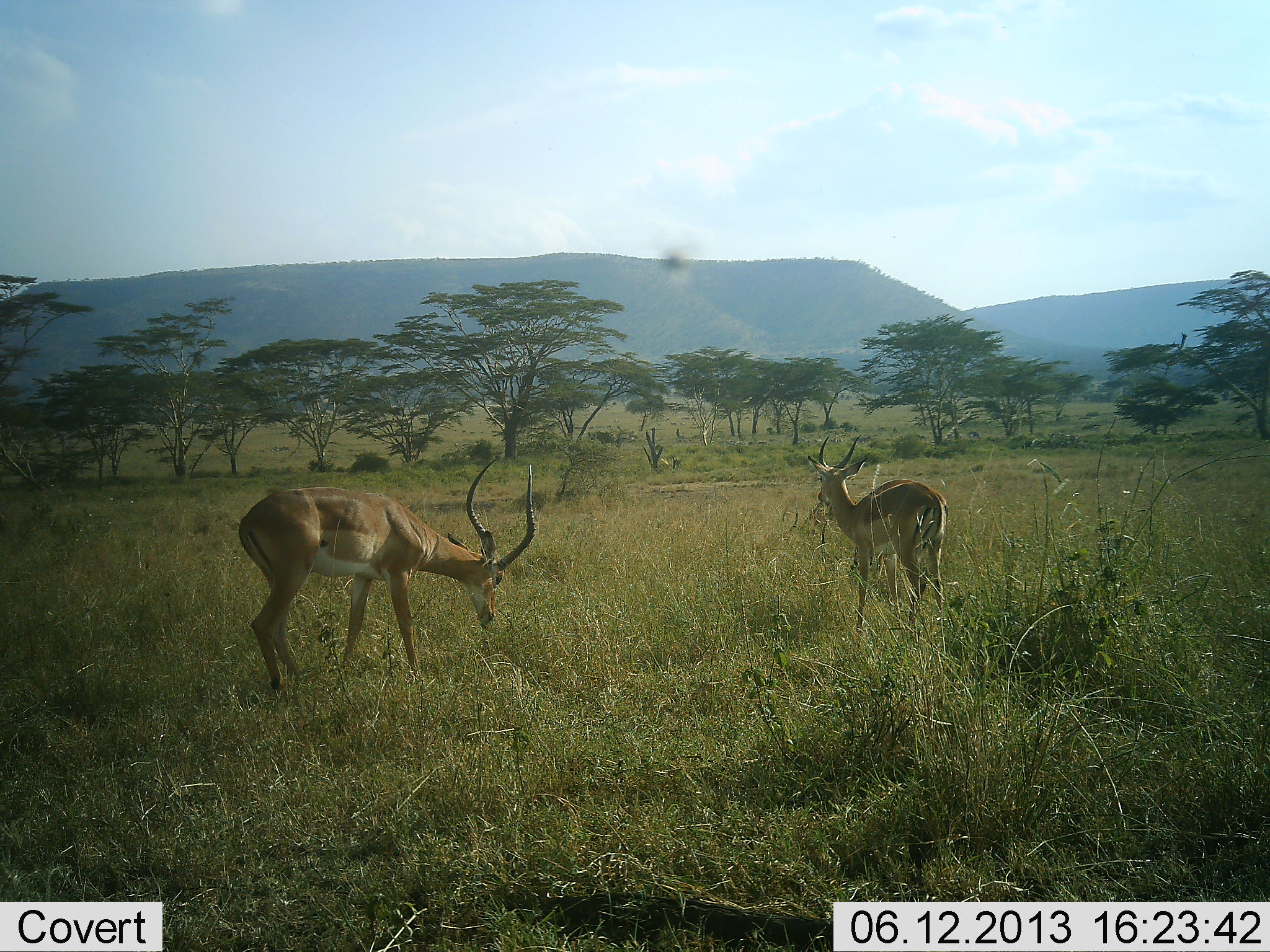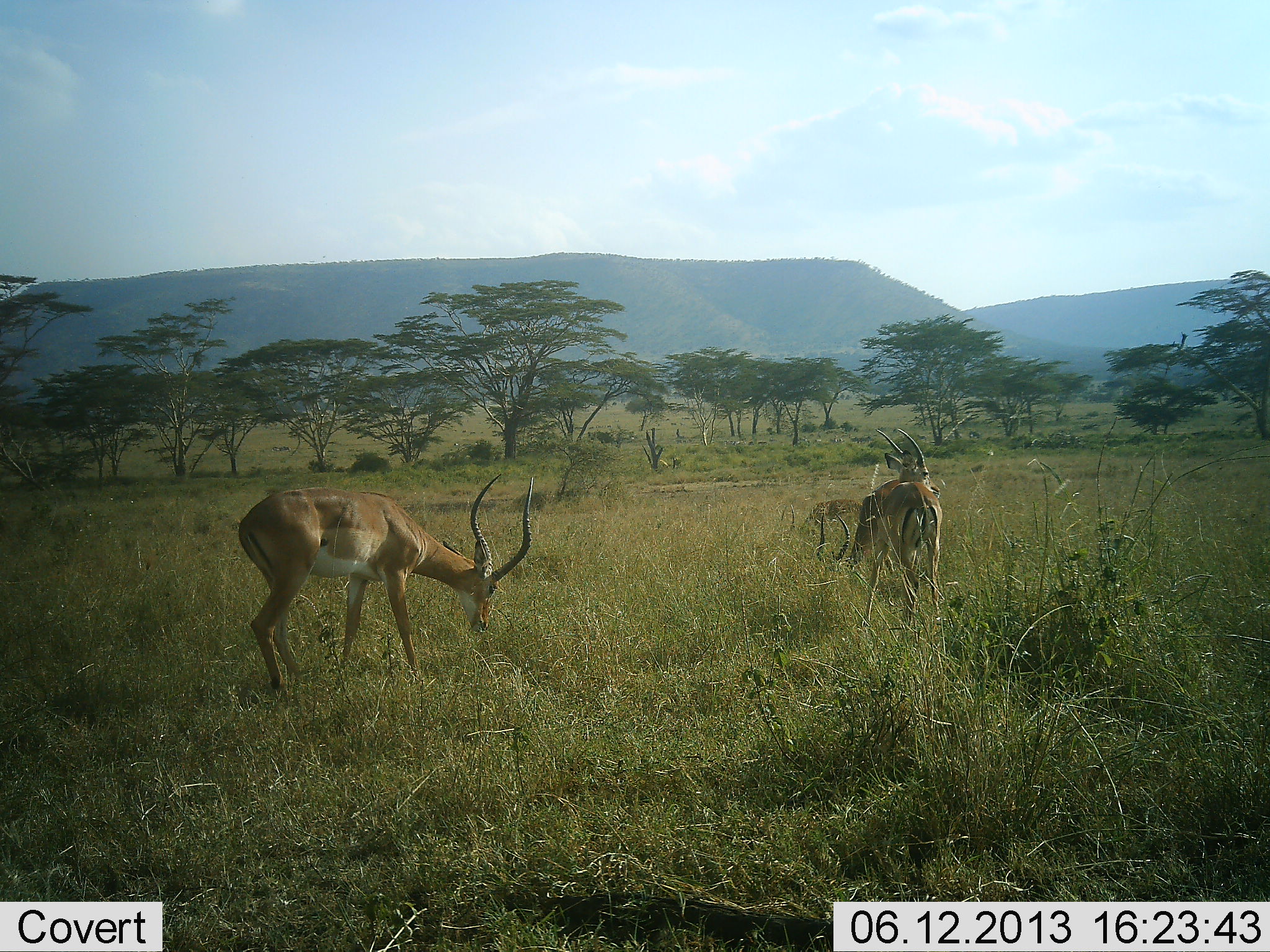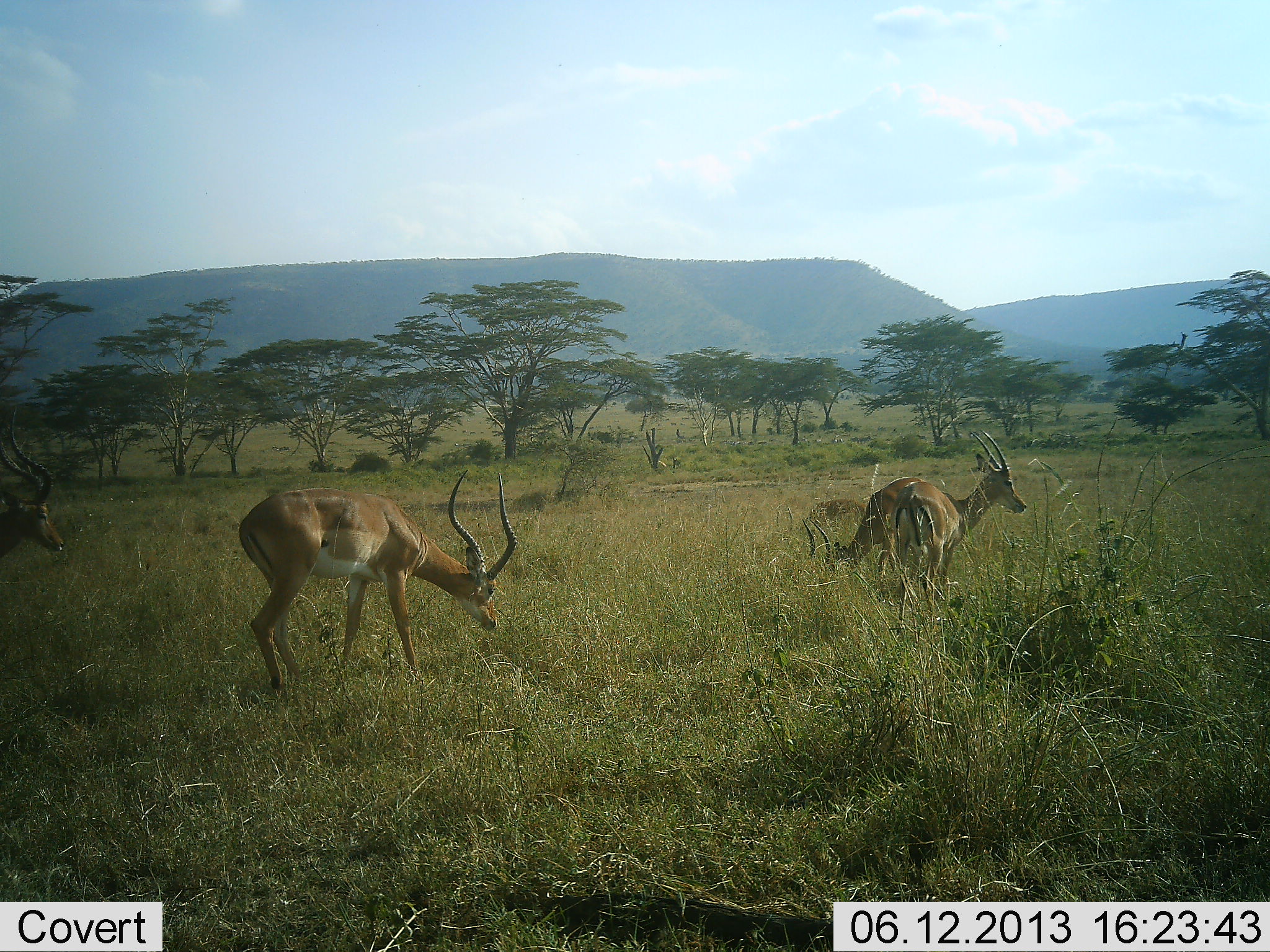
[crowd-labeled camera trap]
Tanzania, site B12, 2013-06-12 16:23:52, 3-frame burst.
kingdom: Animalia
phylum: Chordata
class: Mammalia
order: Artiodactyla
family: Bovidae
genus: Aepyceros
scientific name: Aepyceros melampus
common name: impala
Impala (Aepyceros melampus), count 4. Behavior (volunteer vote fractions): standing 30%, resting 20%, moving 50%, interacting 0%. Young present (vote fraction): 0%. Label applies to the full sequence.